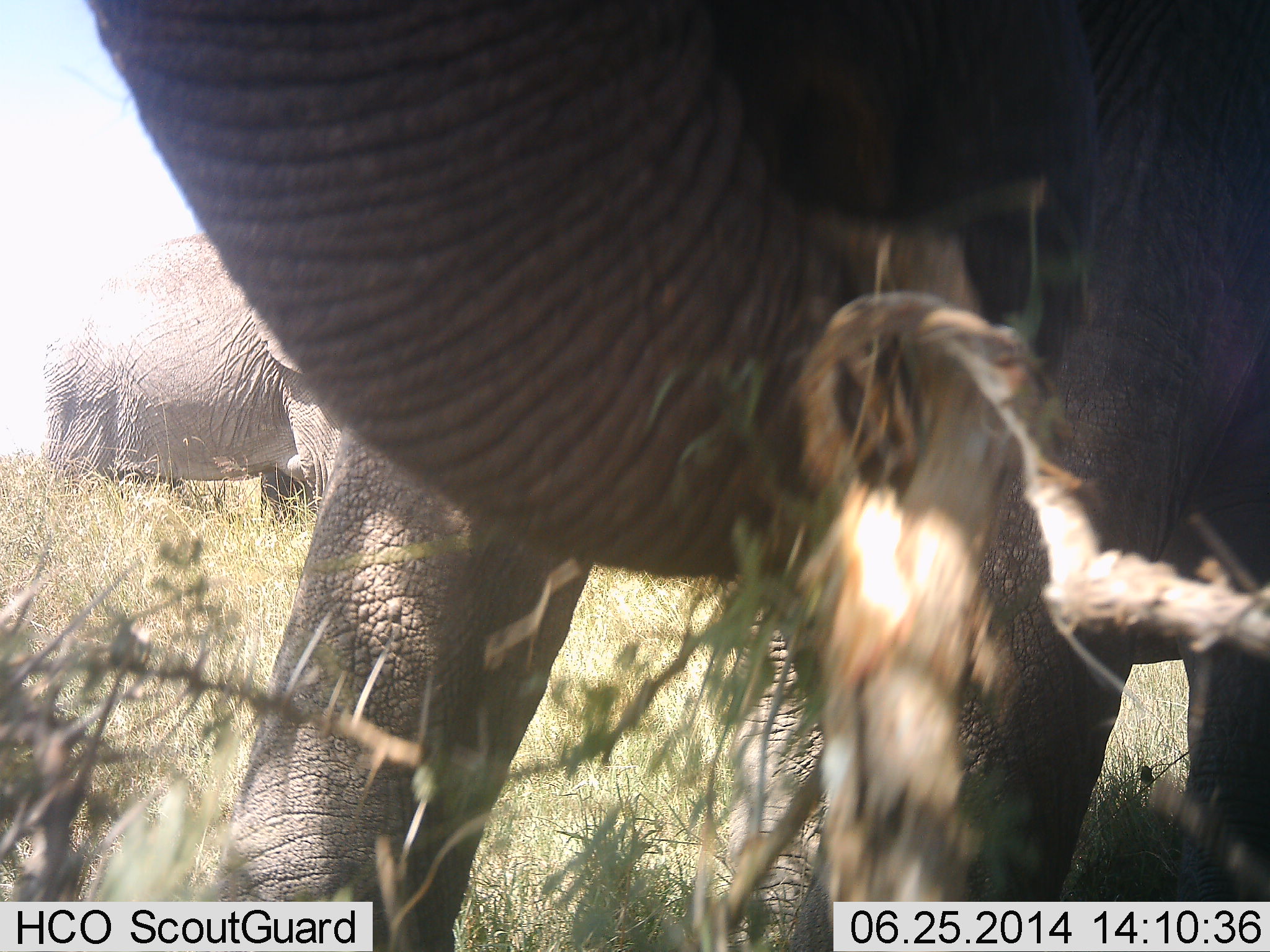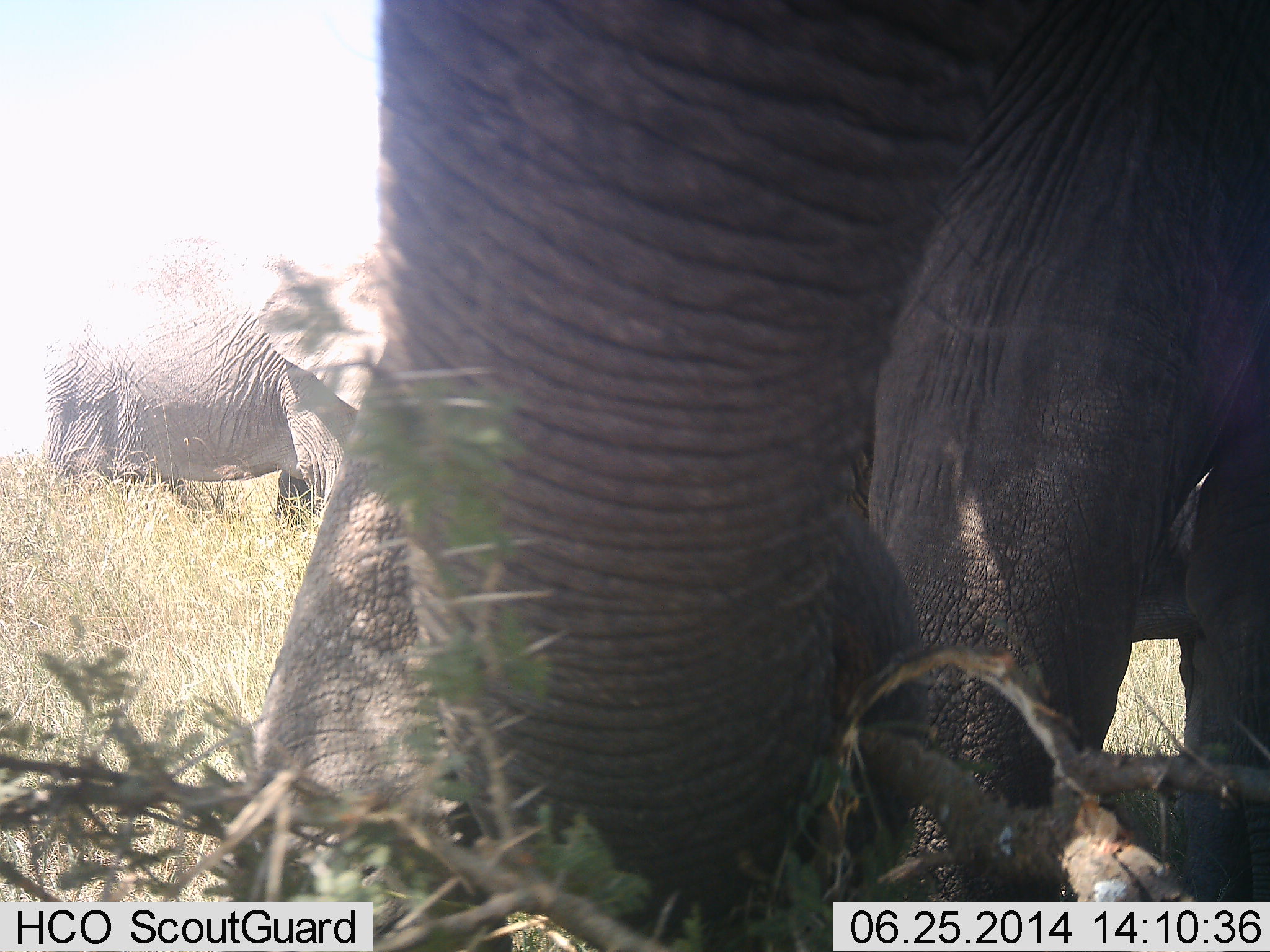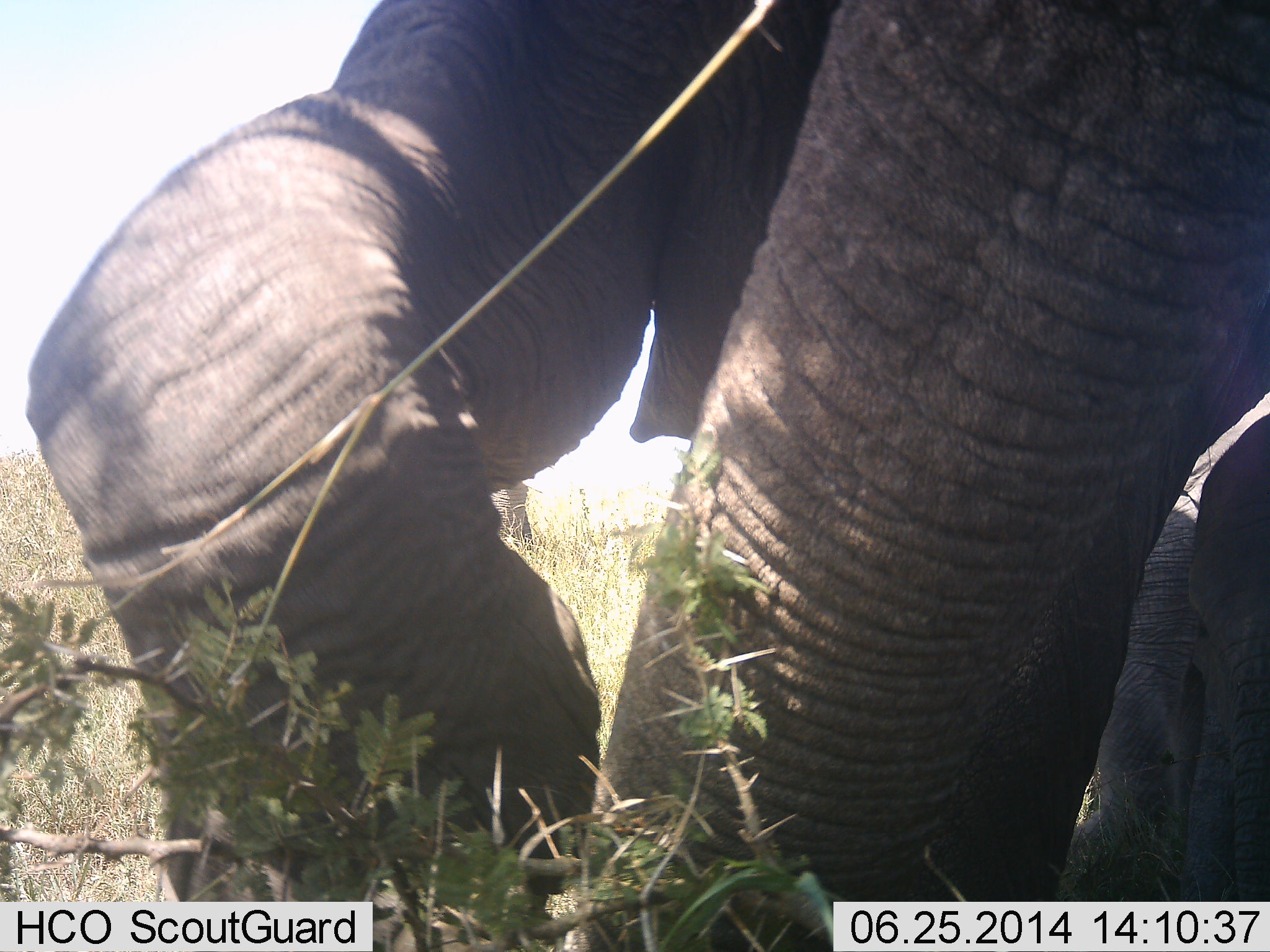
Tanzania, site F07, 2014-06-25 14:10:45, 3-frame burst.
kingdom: Animalia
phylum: Chordata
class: Mammalia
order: Proboscidea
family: Elephantidae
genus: Loxodonta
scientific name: Loxodonta africana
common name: african bush elephant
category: elephant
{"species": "elephant (african bush elephant) (Loxodonta africana)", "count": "2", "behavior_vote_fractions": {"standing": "40%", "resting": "0%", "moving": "10%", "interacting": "0%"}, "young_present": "10%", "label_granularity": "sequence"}